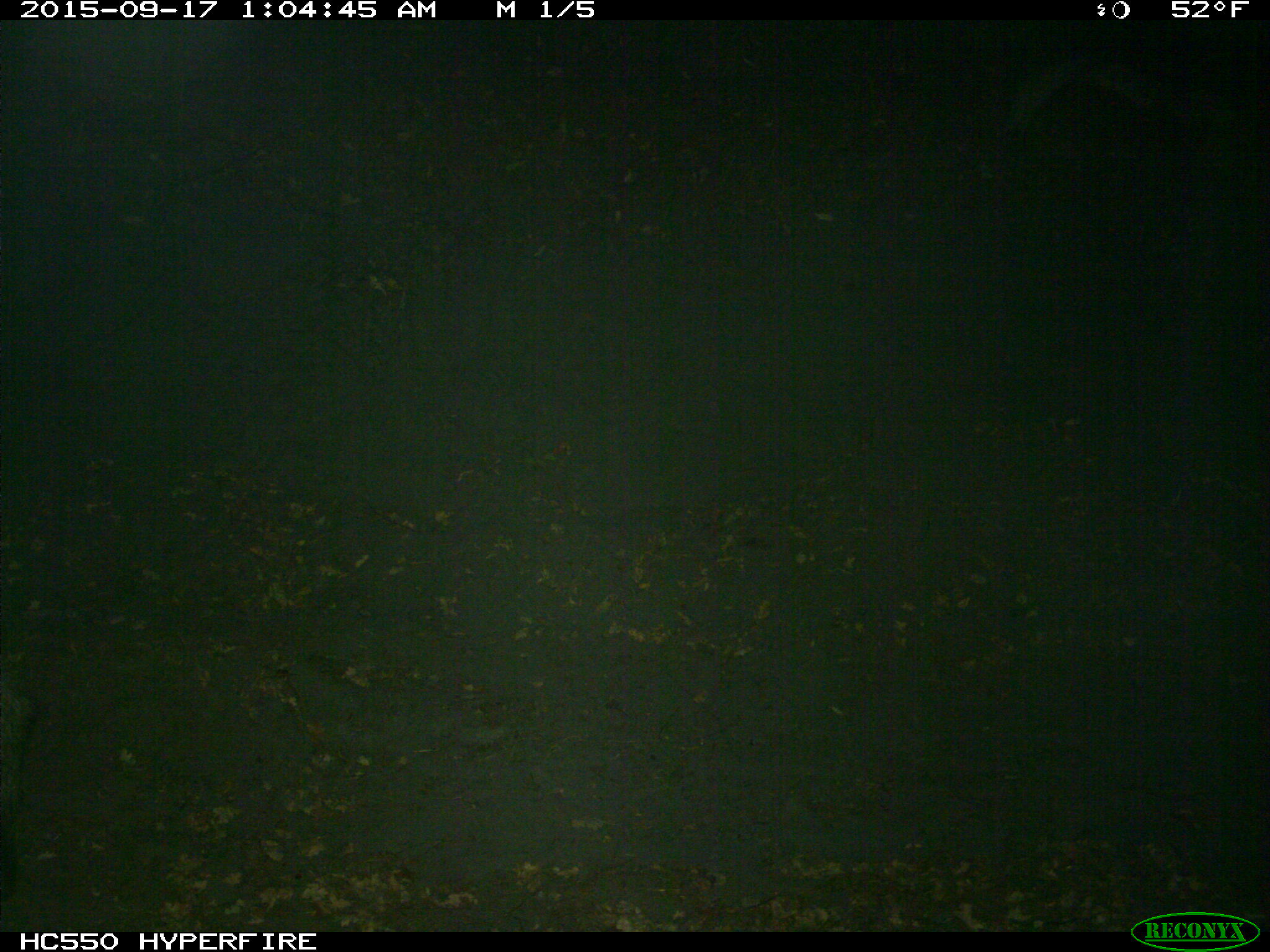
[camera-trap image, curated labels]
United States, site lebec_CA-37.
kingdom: Animalia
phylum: Chordata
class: Mammalia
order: Artiodactyla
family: Suidae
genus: Sus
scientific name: Sus scrofa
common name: wild boar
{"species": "Sus scrofa (wild boar)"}